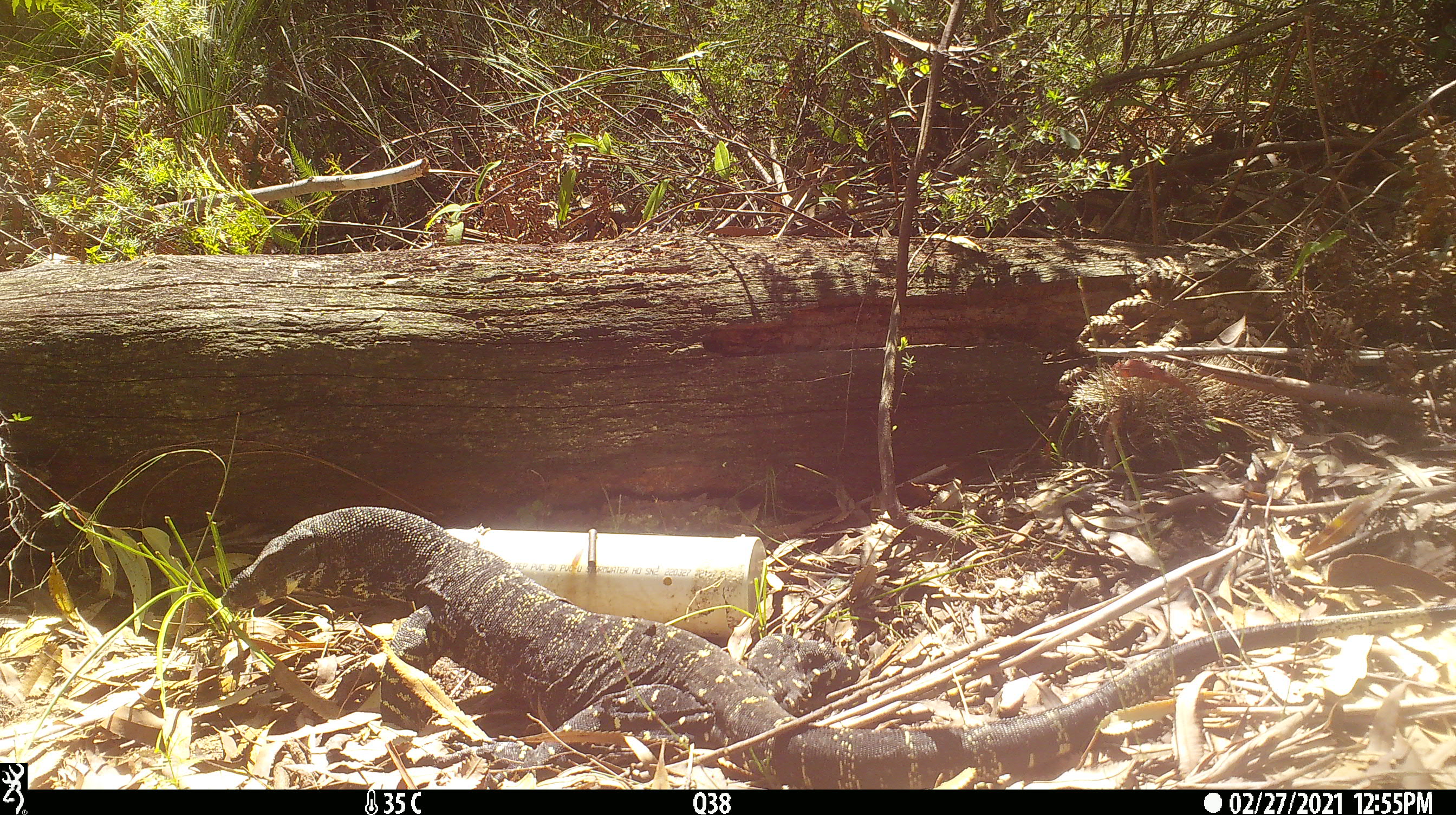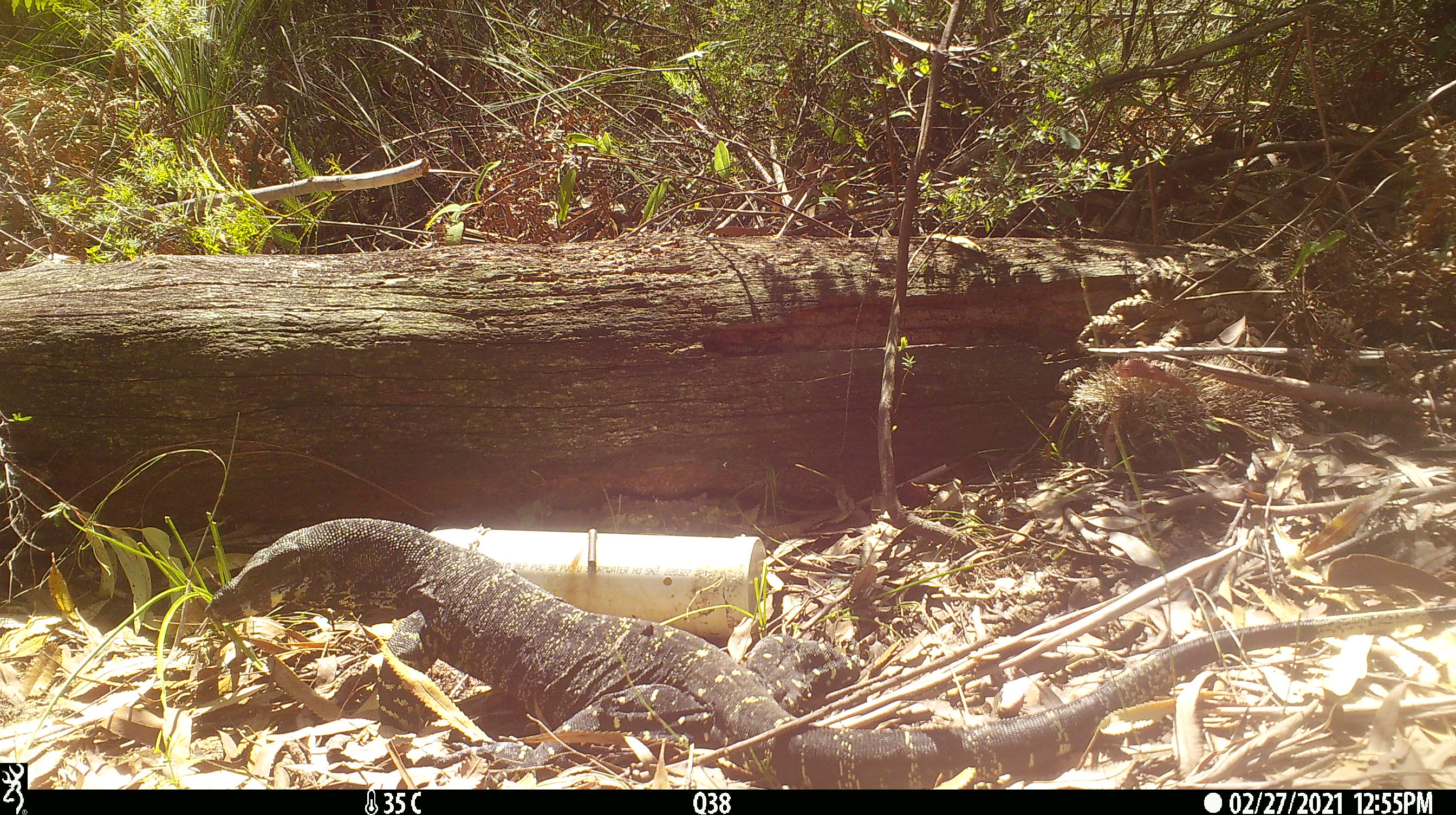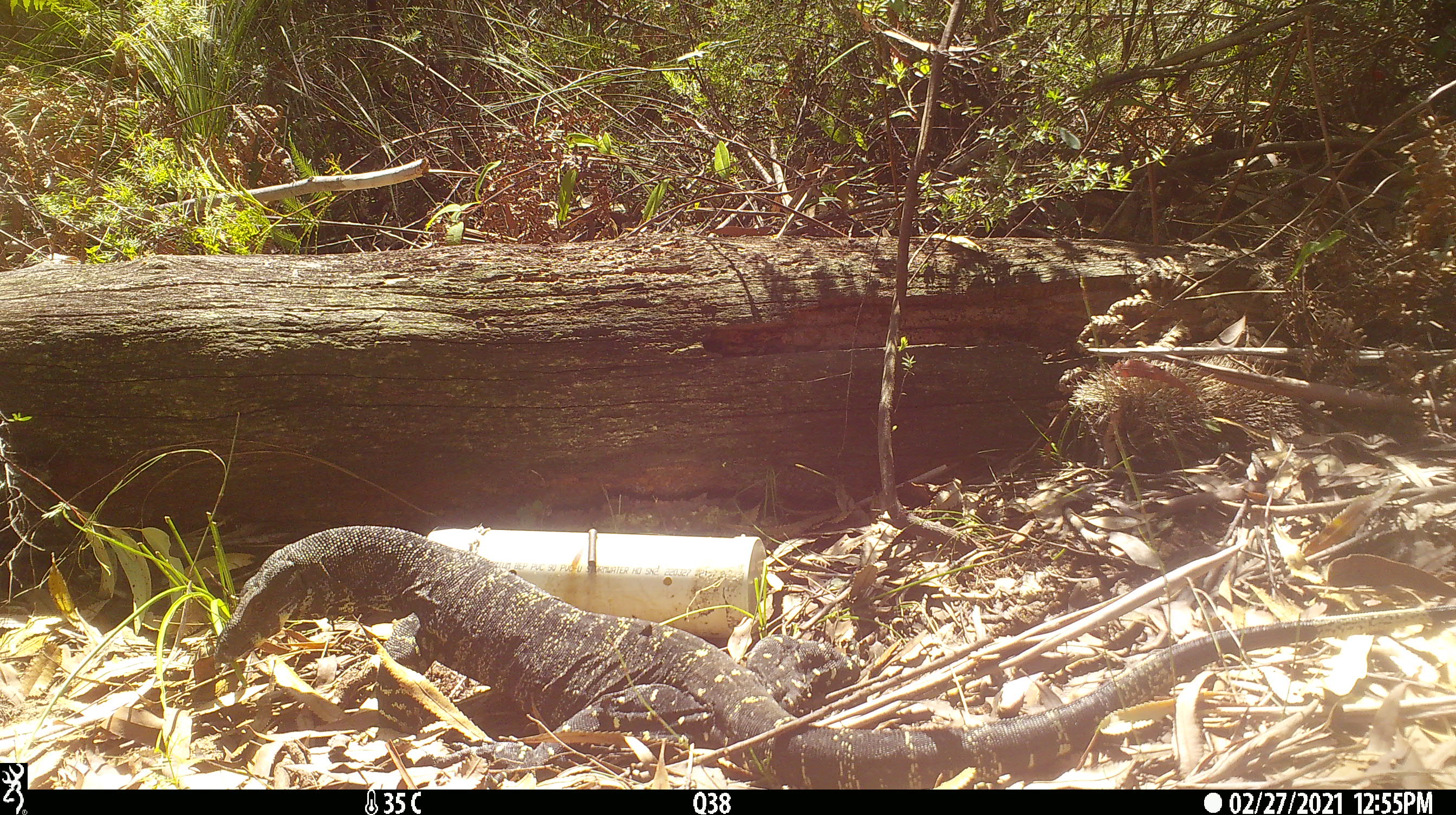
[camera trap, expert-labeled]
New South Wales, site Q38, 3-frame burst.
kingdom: Animalia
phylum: Chordata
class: Reptilia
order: Squamata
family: Varanidae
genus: Varanus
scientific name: Varanus varius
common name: lace monitor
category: goanna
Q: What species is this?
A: Goanna (lace monitor) (Varanus varius).